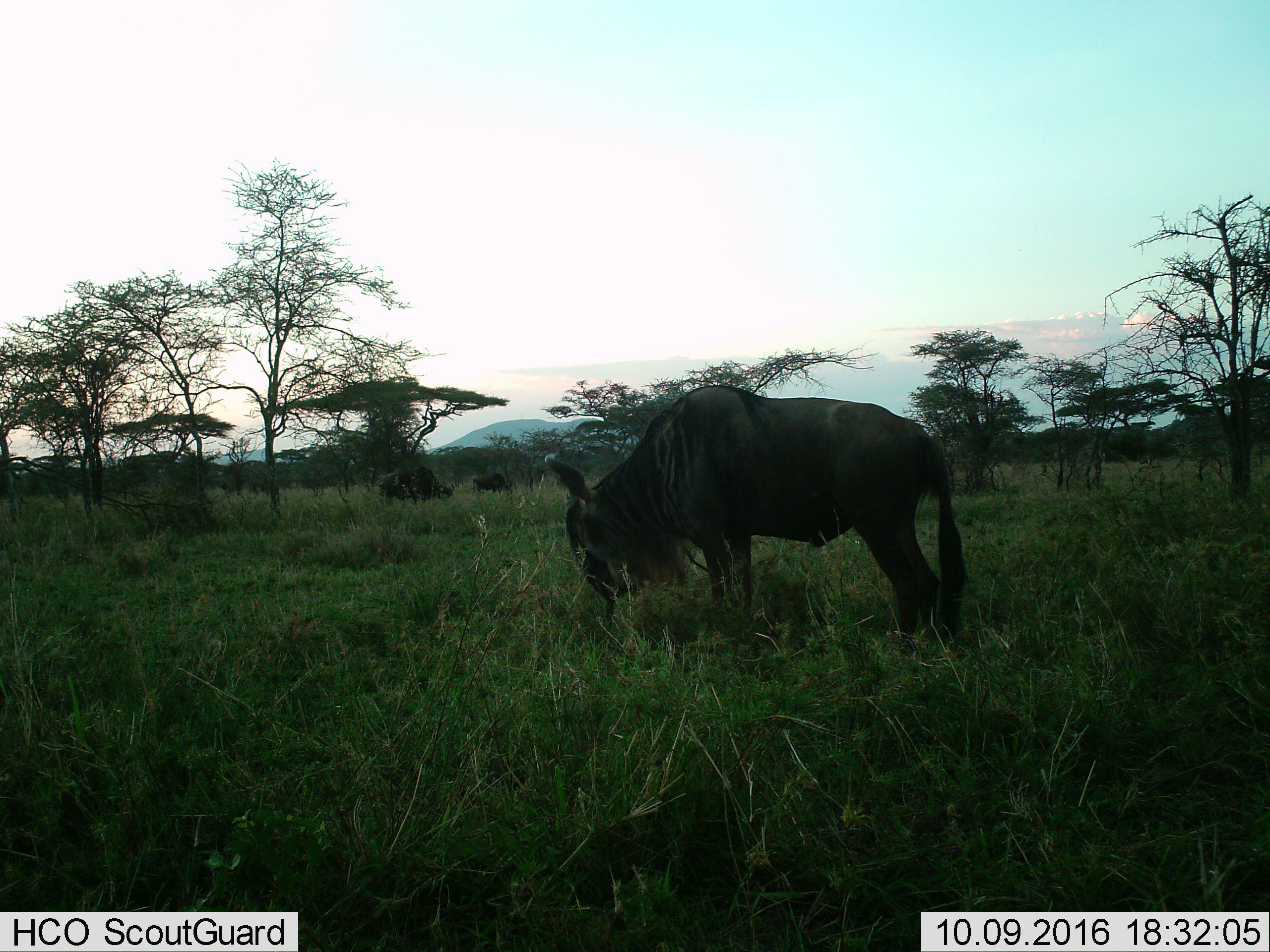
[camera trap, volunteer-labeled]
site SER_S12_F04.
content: unidentified animal